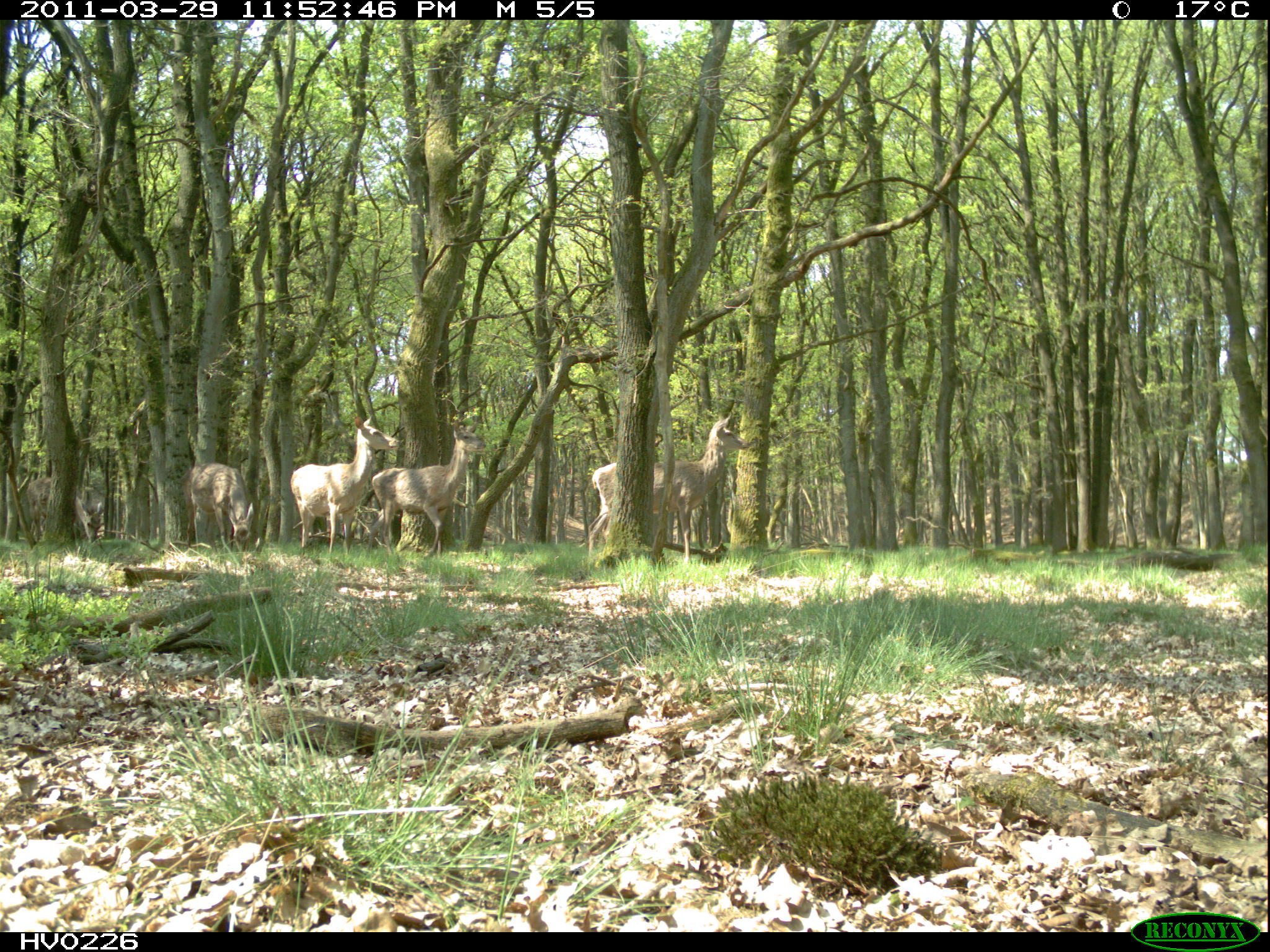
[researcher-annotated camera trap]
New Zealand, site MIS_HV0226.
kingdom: Animalia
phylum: Chordata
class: Mammalia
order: Artiodactyla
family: Cervidae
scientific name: Cervidae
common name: deer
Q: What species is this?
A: Deer (Cervidae).